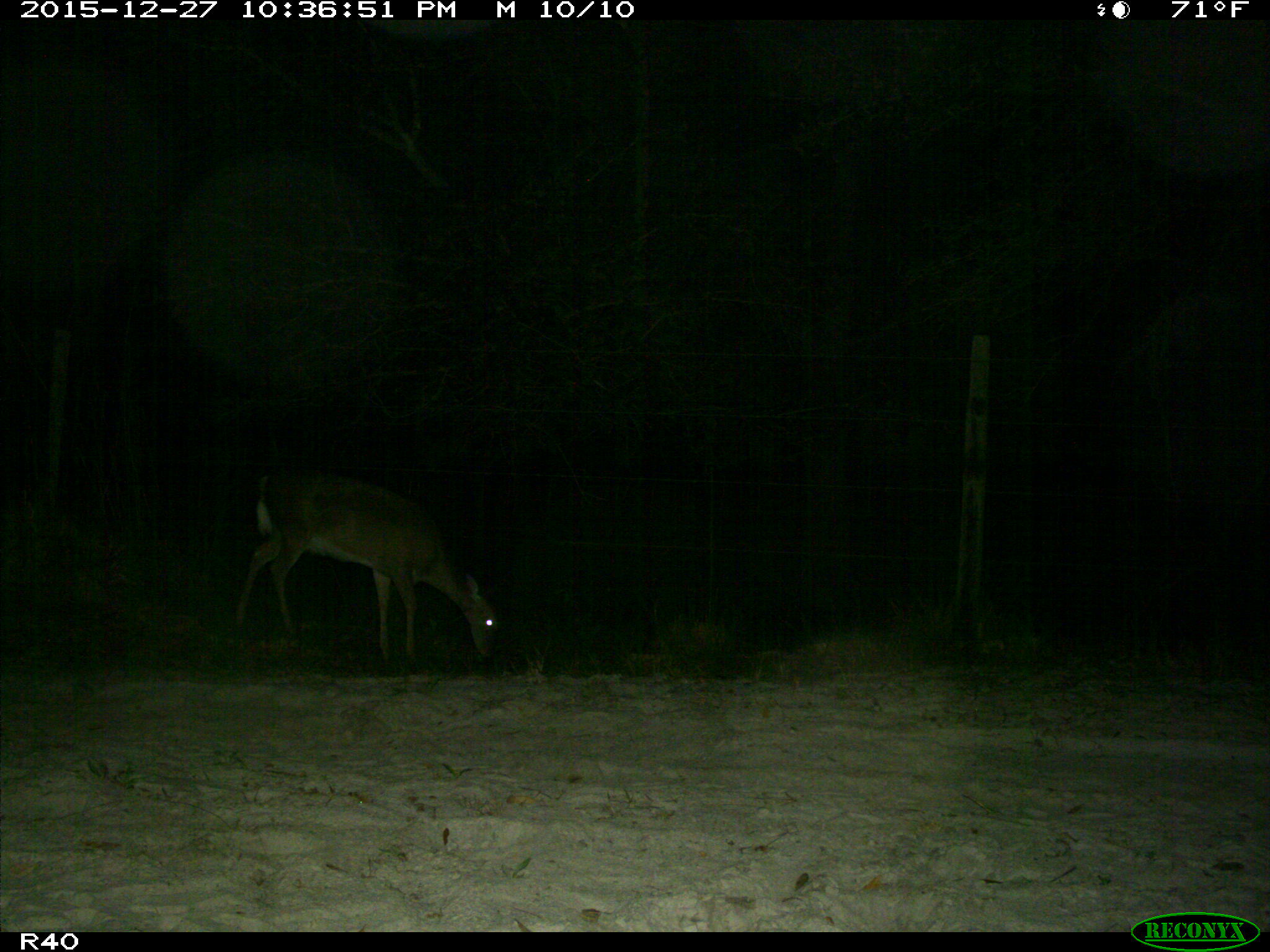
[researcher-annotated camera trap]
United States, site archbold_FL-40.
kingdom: Animalia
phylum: Chordata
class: Mammalia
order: Artiodactyla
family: Cervidae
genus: Odocoileus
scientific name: Odocoileus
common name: deer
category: unidentified deer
Unidentified deer (deer) (Odocoileus).